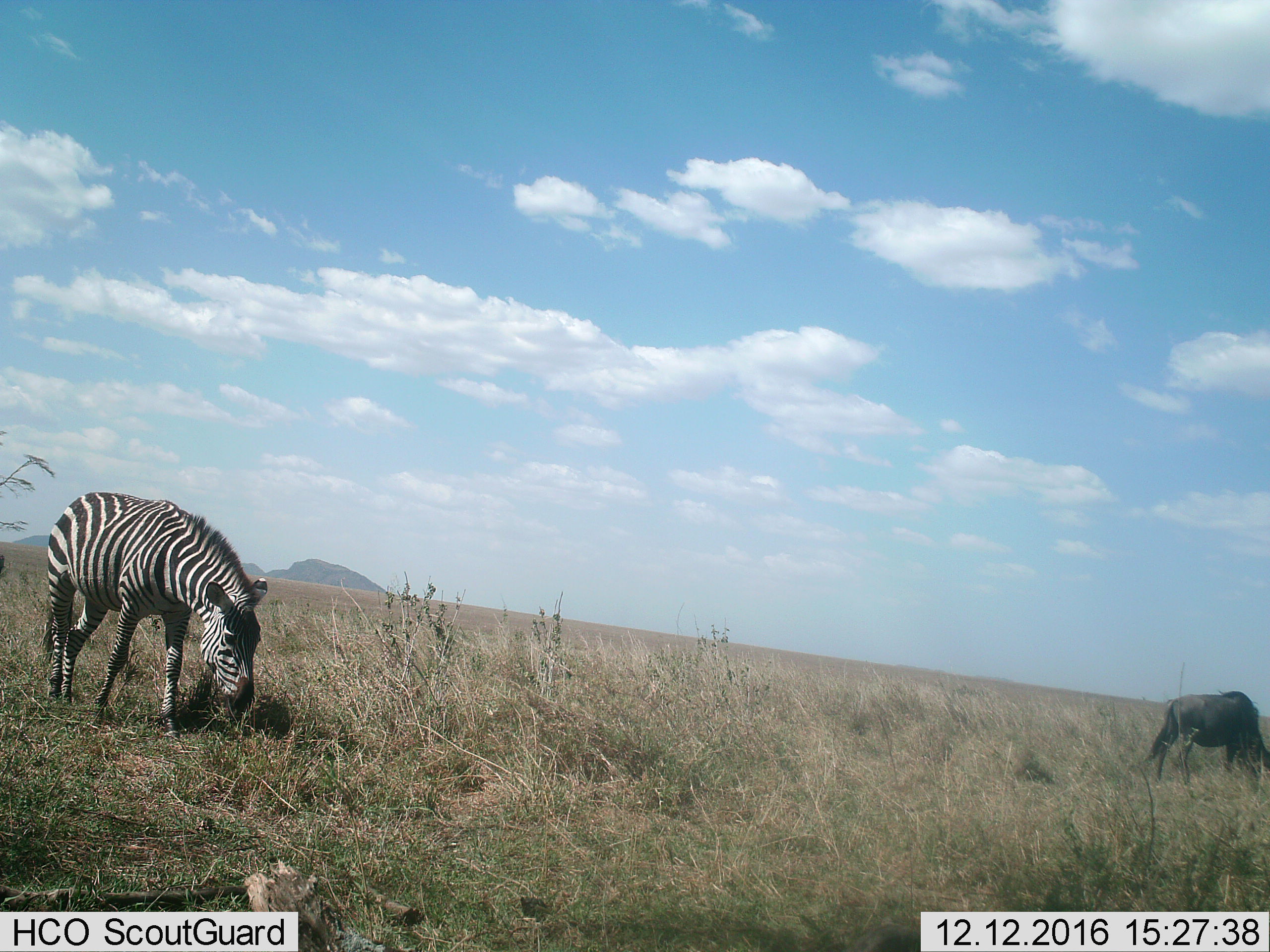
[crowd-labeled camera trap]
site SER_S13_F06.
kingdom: Animalia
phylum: Chordata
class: Mammalia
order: Artiodactyla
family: Bovidae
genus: Connochaetes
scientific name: Connochaetes taurinus taurinus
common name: blue wildebeest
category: wildebeestblue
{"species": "wildebeestblue (blue wildebeest) (Connochaetes taurinus taurinus)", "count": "1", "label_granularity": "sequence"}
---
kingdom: Animalia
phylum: Chordata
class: Mammalia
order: Perissodactyla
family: Equidae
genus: Equus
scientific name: Equus quagga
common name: plains zebra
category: zebraplains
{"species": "zebraplains (plains zebra) (Equus quagga)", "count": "1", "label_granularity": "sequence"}